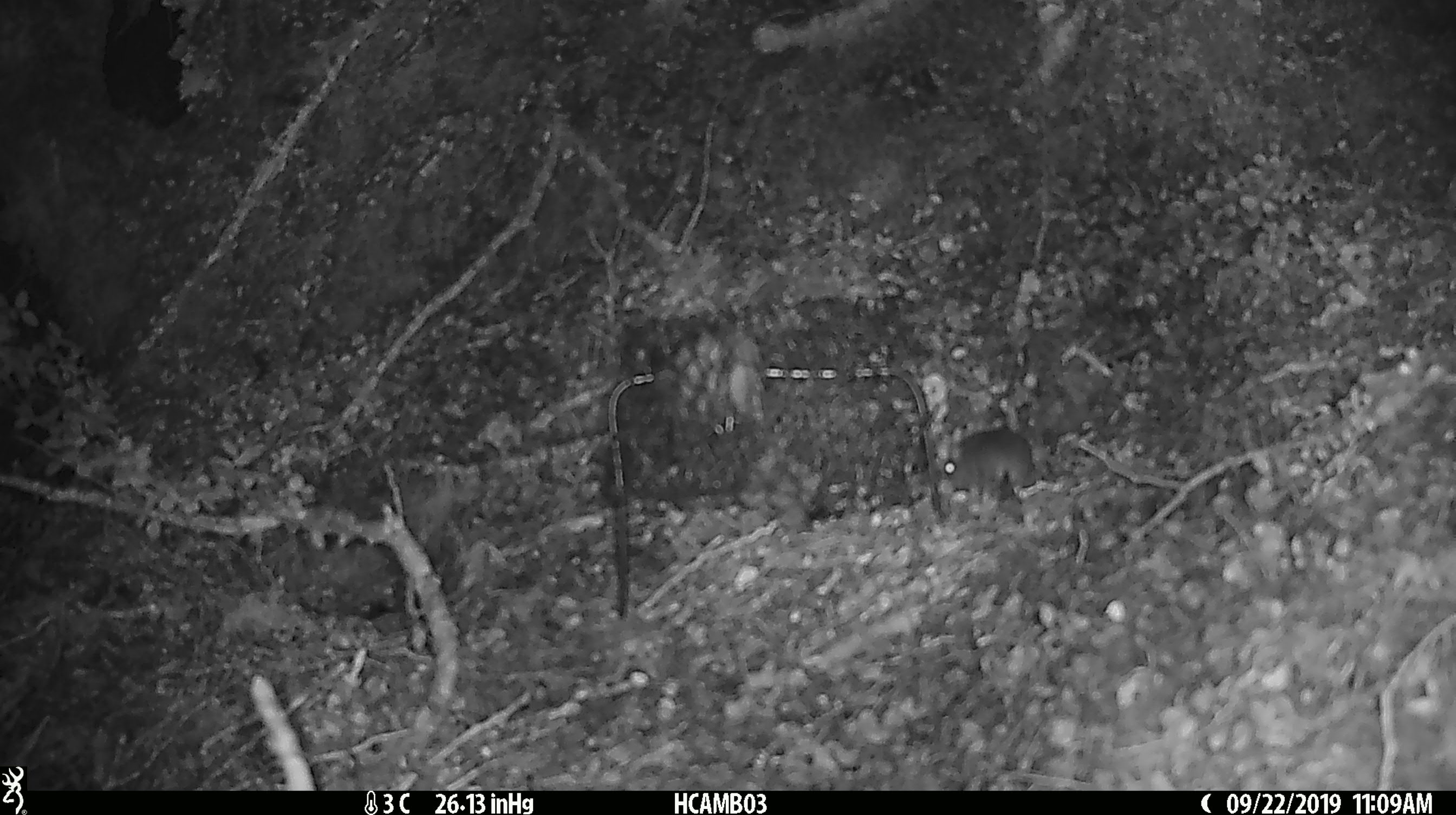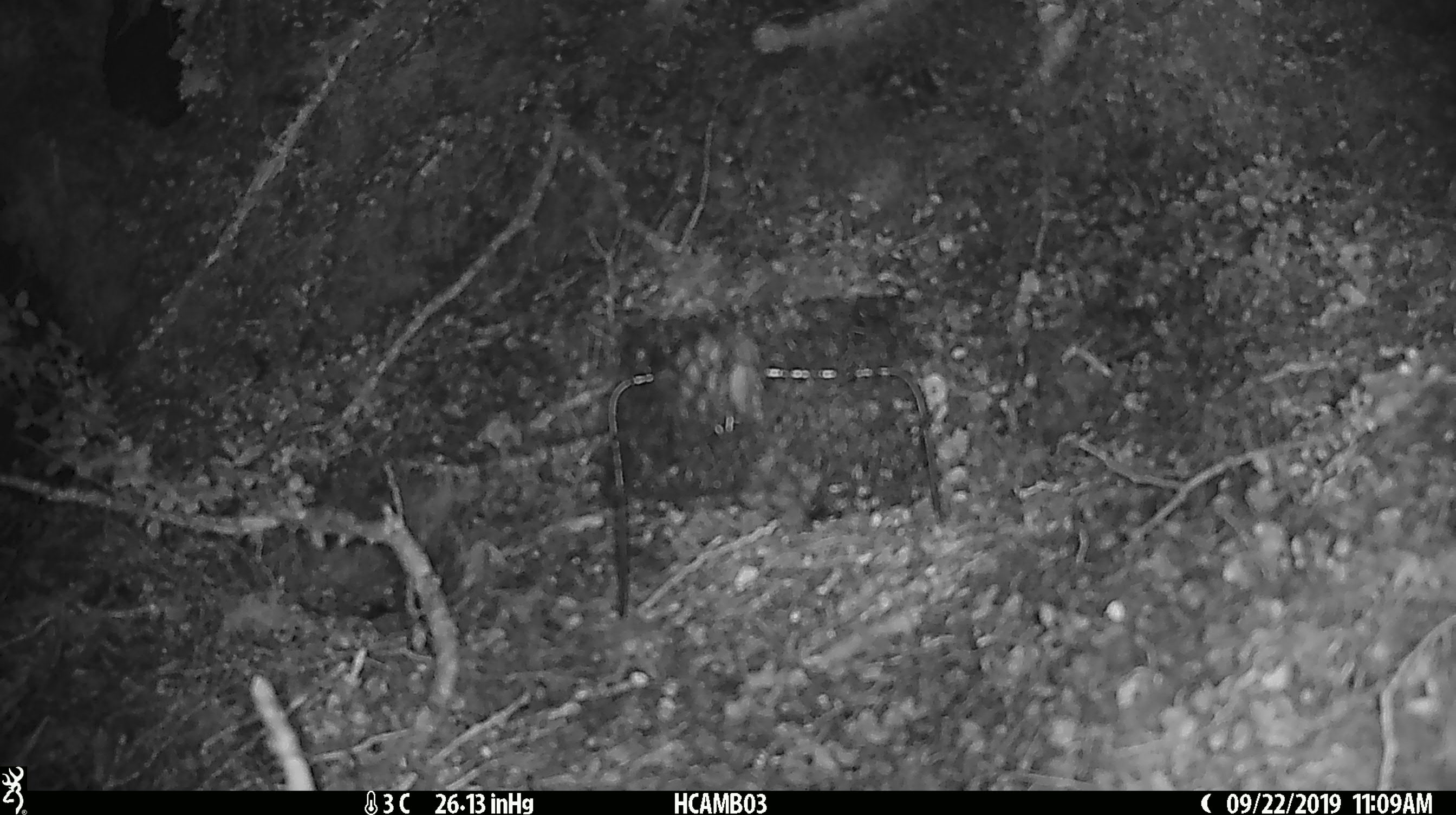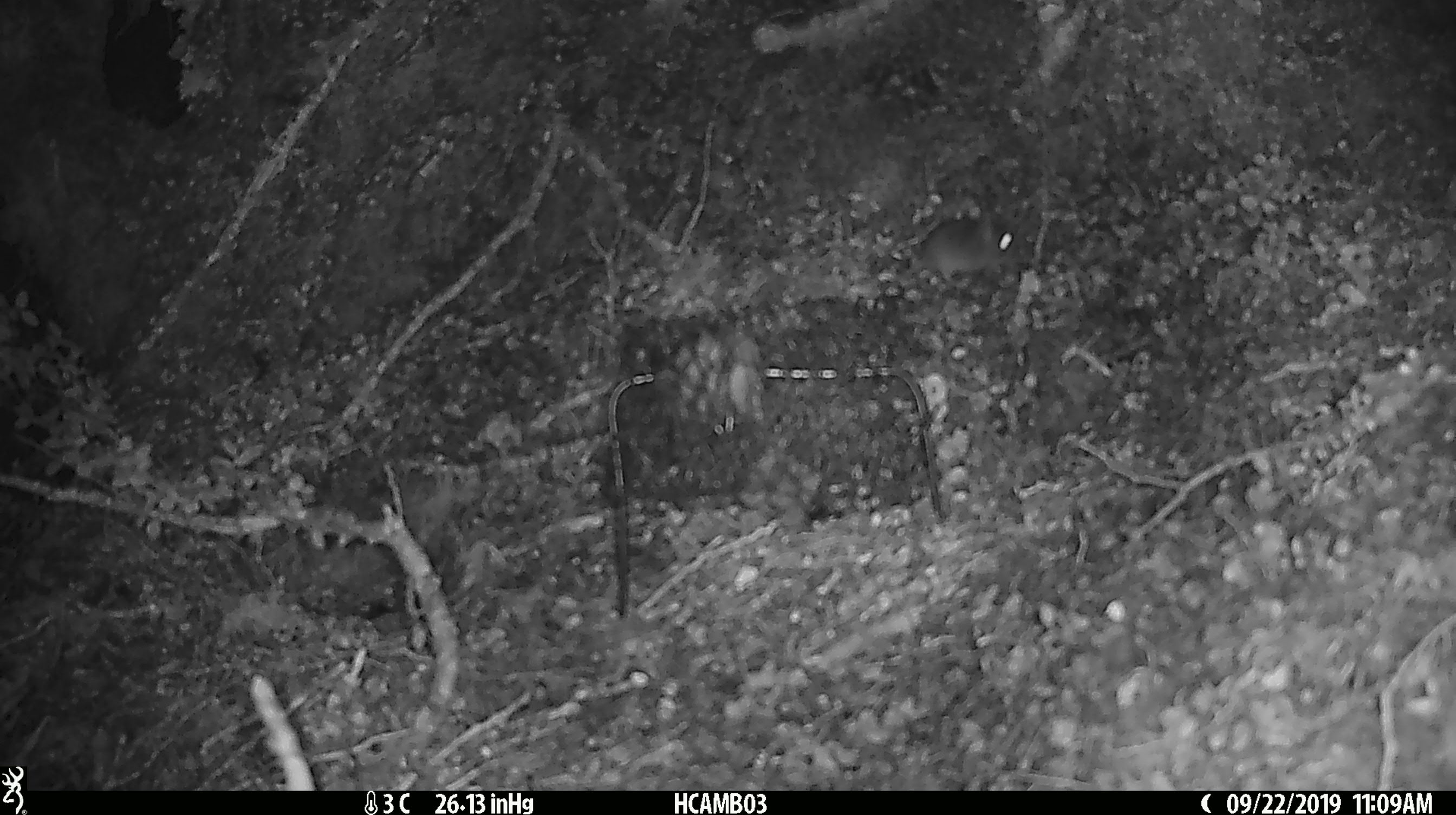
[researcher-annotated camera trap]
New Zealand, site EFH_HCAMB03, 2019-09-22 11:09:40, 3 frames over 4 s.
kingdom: Animalia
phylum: Chordata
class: Mammalia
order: Rodentia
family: Muridae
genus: Mus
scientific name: Mus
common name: mouse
Mouse (Mus).